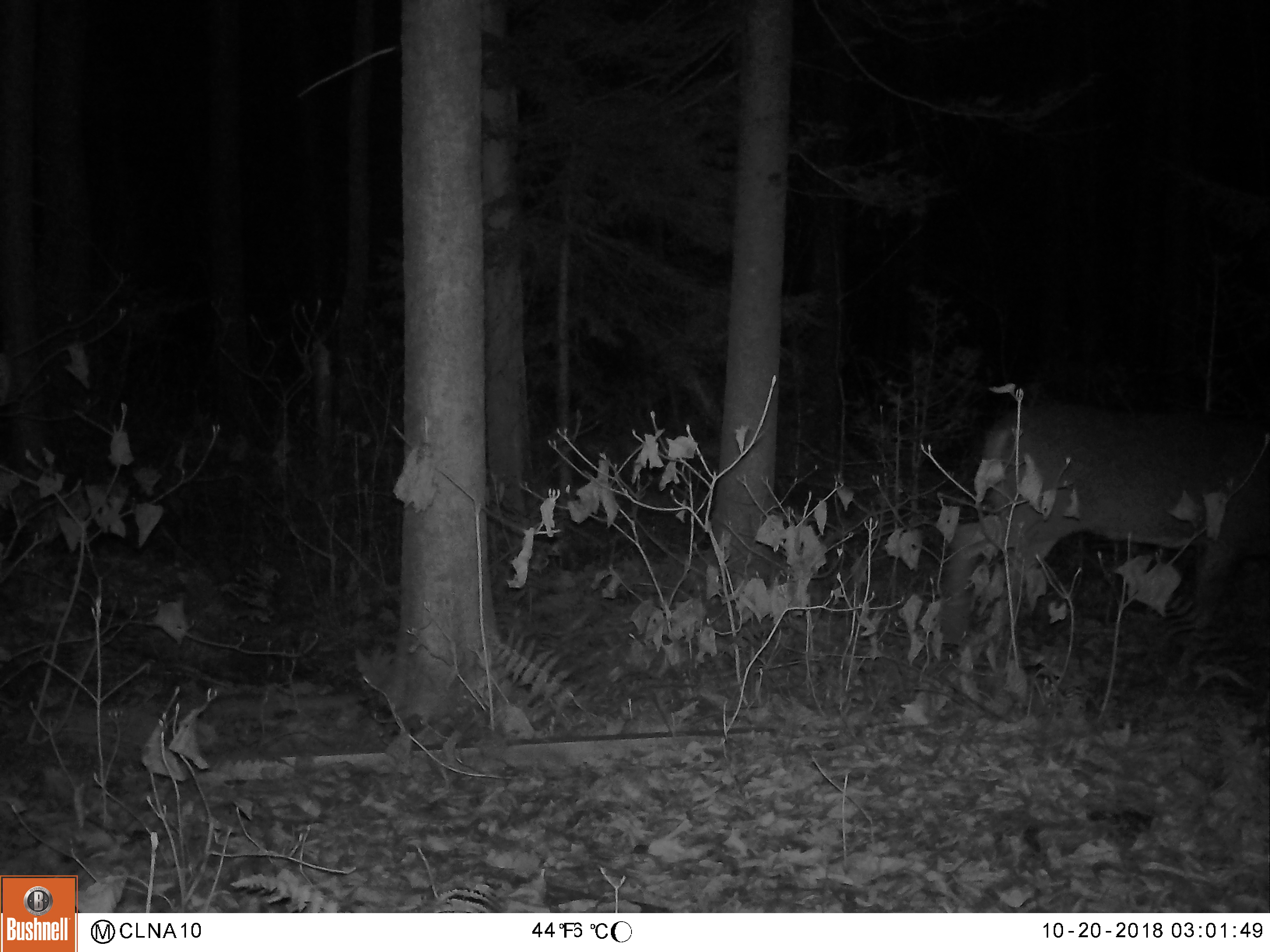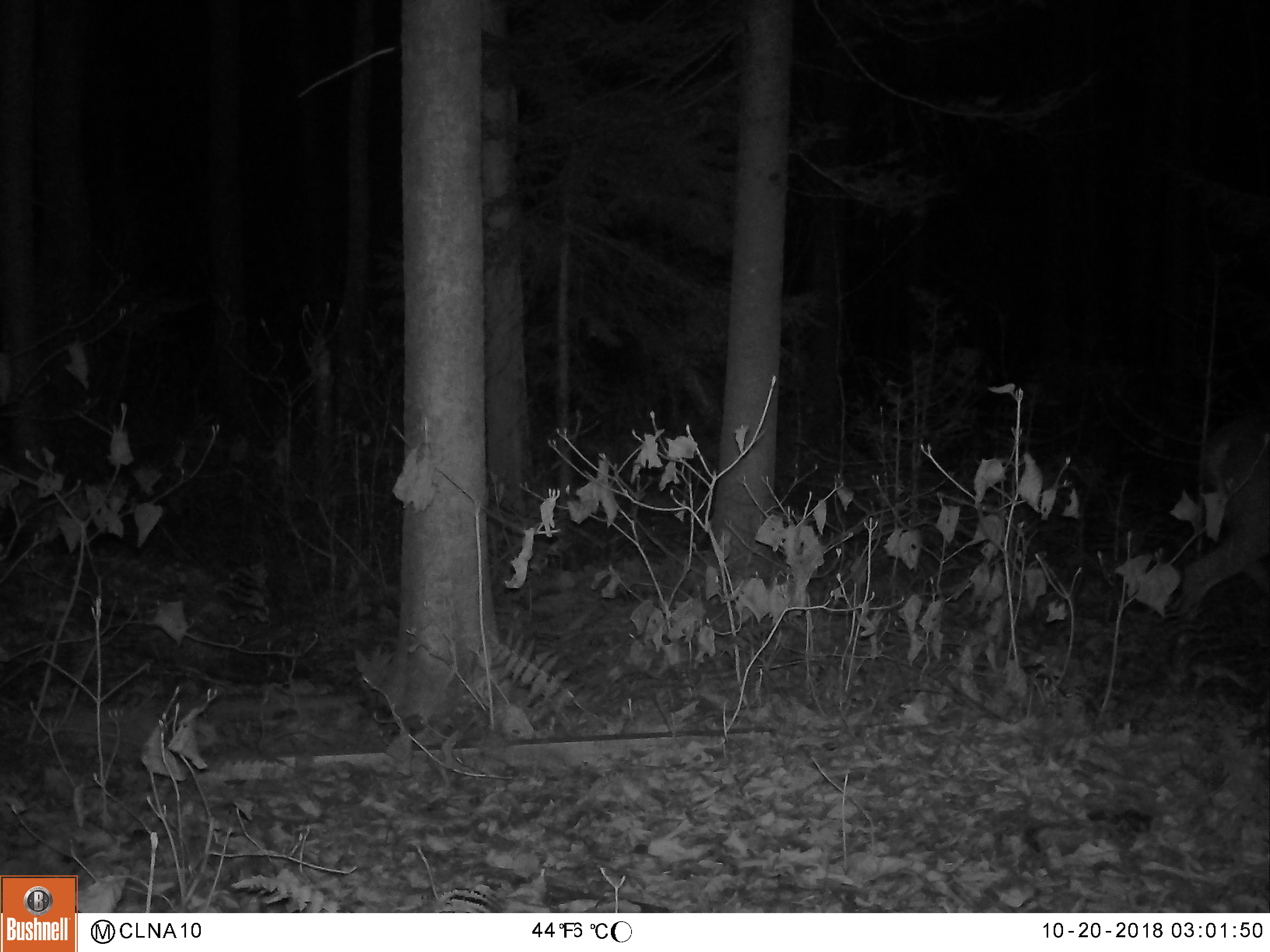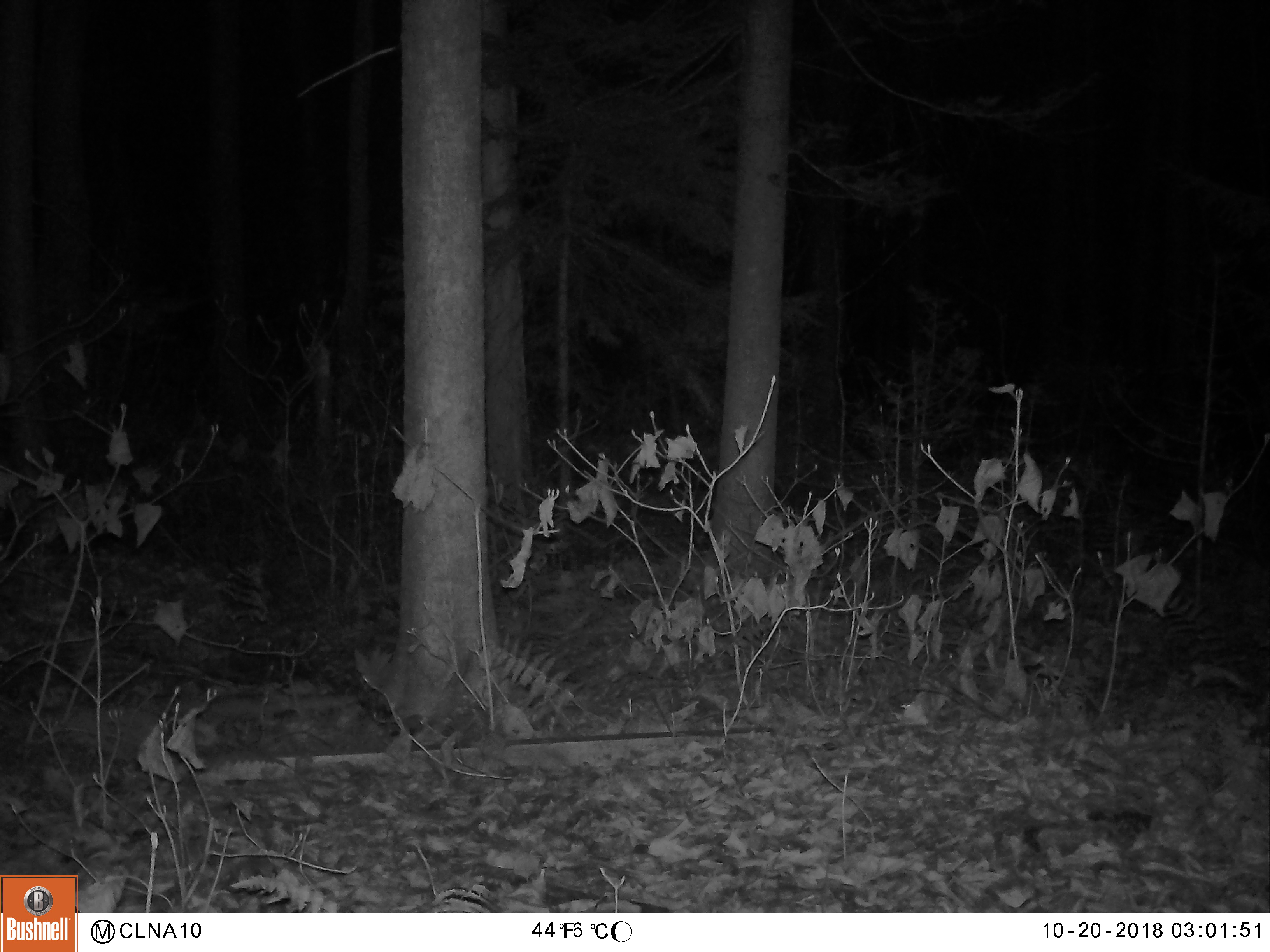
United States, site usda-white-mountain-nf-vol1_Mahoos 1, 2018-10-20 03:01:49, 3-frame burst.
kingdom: Animalia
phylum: Chordata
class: Mammalia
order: Artiodactyla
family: Cervidae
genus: Odocoileus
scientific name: Odocoileus virginianus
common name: white-tailed deer